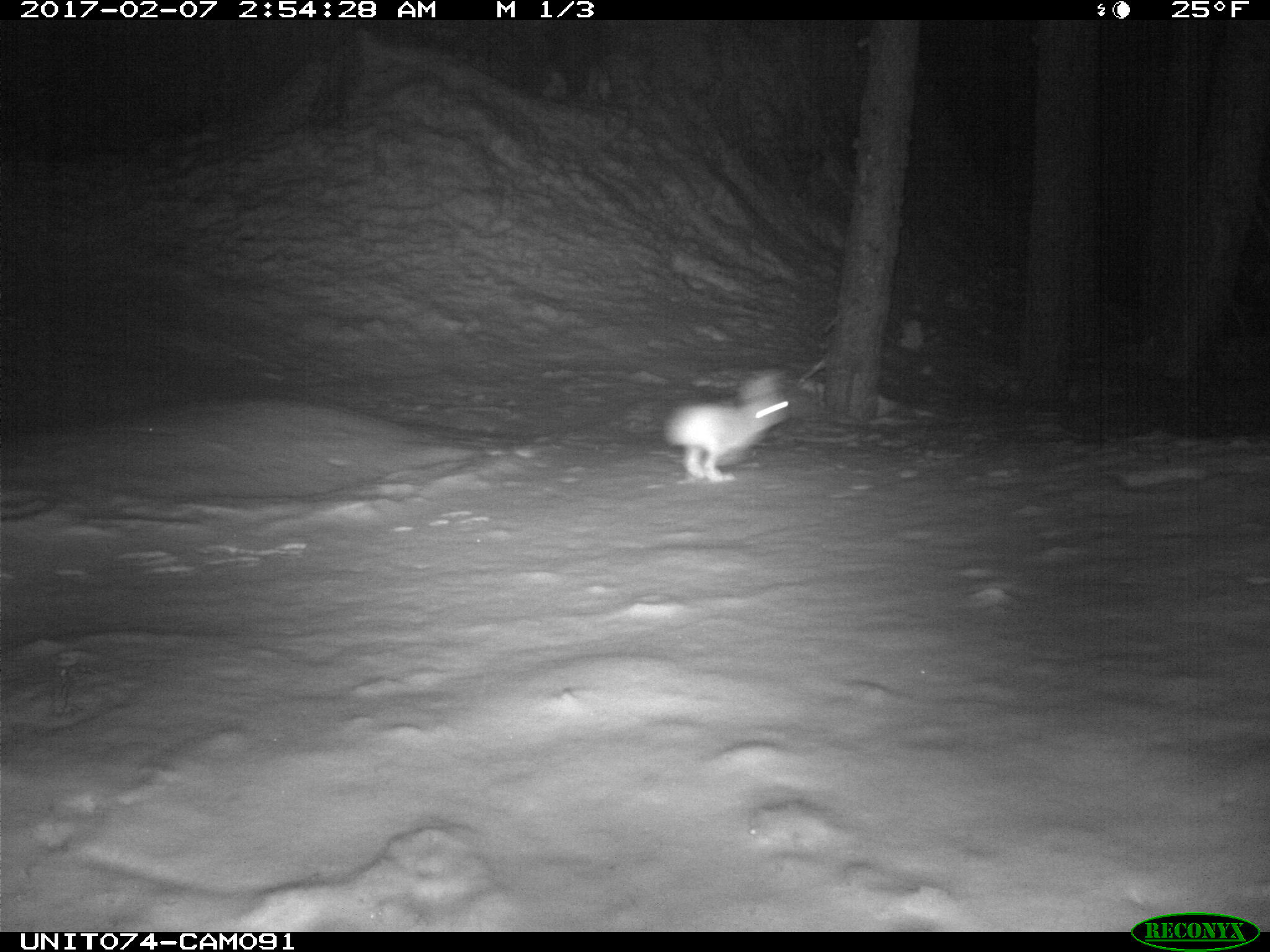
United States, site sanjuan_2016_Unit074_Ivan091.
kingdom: Animalia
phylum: Chordata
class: Mammalia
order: Lagomorpha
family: Leporidae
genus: Lepus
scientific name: Lepus americanus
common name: snowshoe hare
Lepus americanus (snowshoe hare).